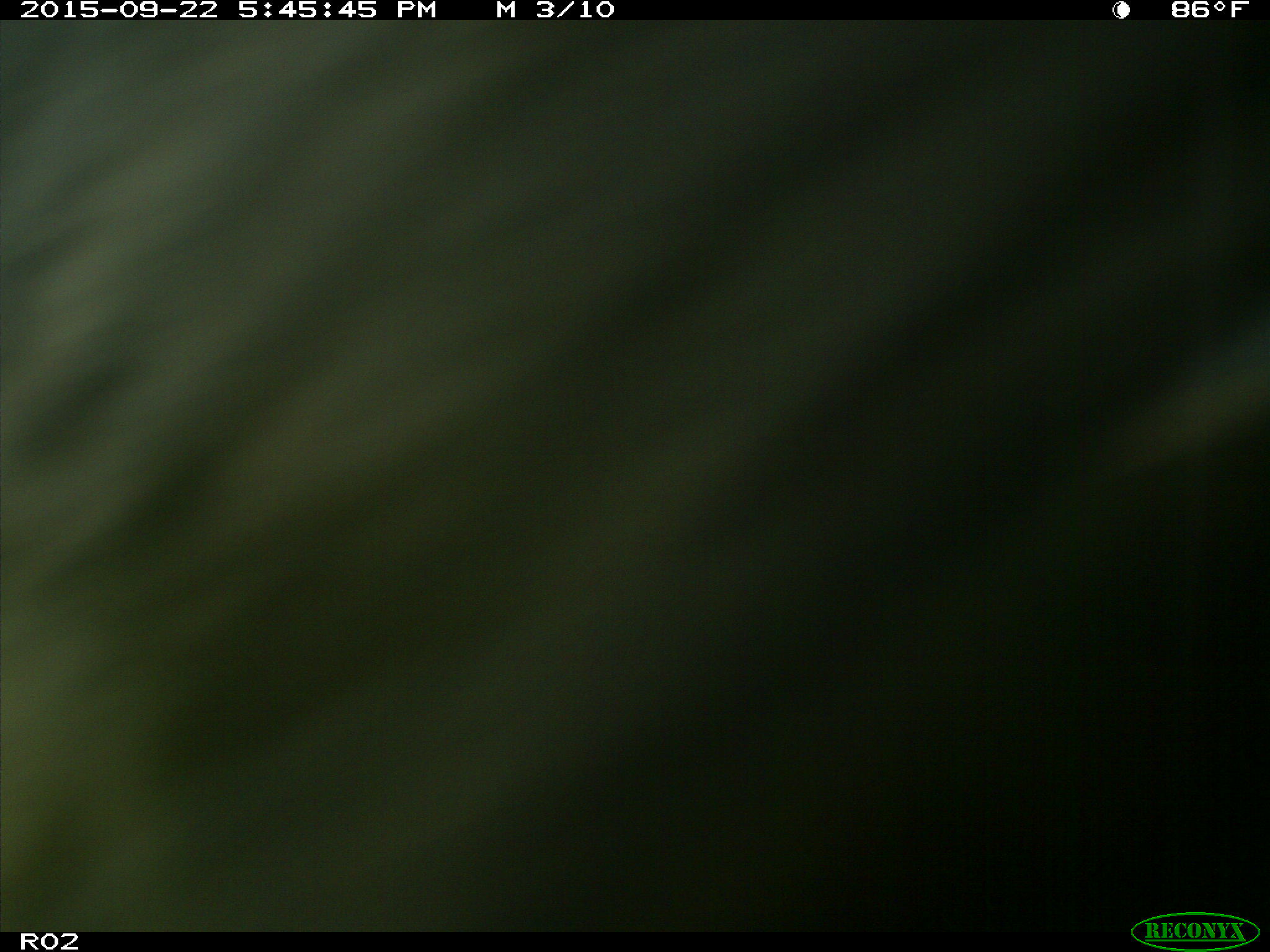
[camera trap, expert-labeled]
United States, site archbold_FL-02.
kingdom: Animalia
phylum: Chordata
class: Mammalia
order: Artiodactyla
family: Bovidae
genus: Bos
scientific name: Bos taurus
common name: domestic cow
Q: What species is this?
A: Bos taurus (domestic cow).